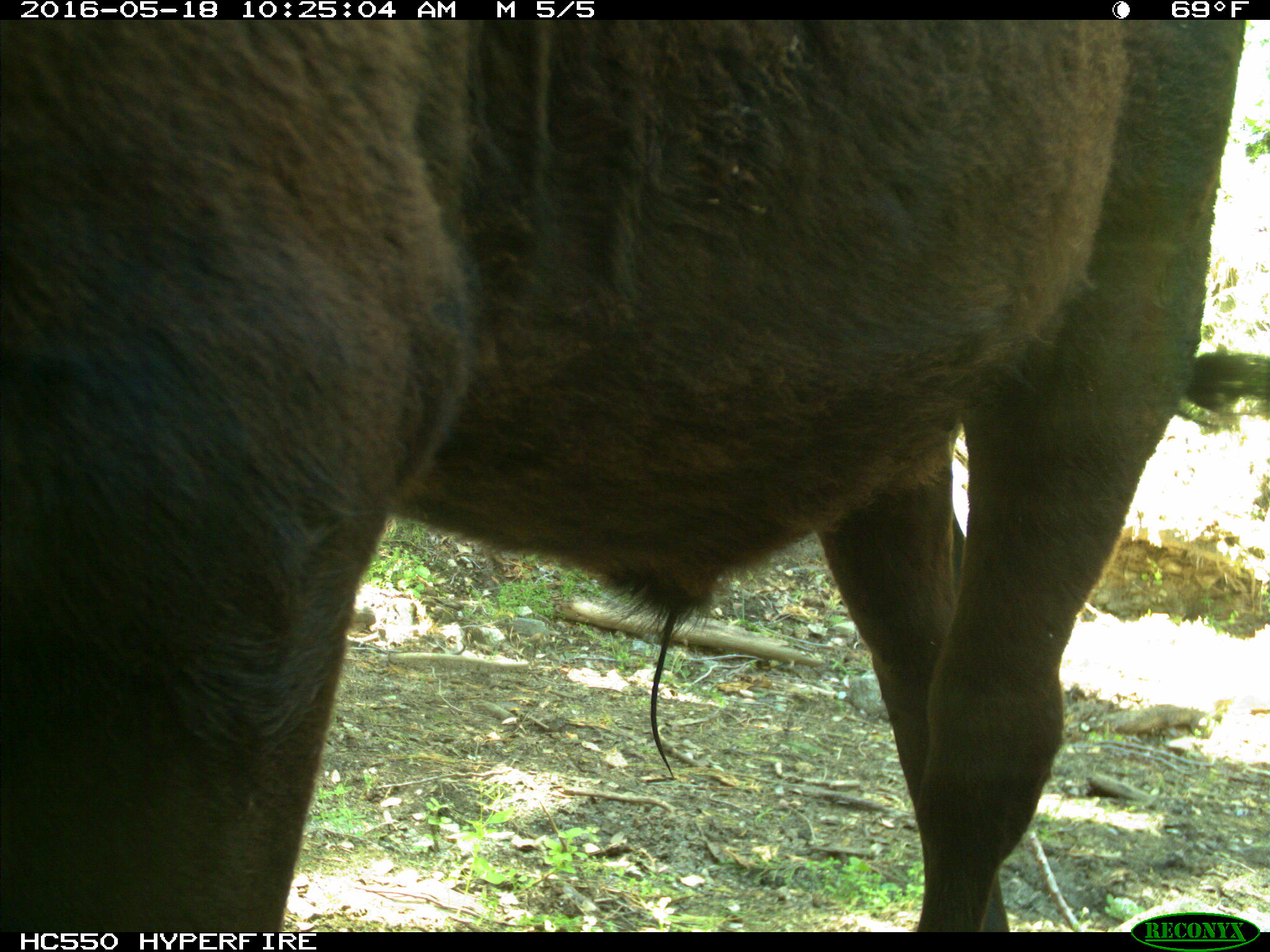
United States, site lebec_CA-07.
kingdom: Animalia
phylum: Chordata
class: Mammalia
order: Artiodactyla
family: Bovidae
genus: Bos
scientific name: Bos taurus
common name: domestic cow